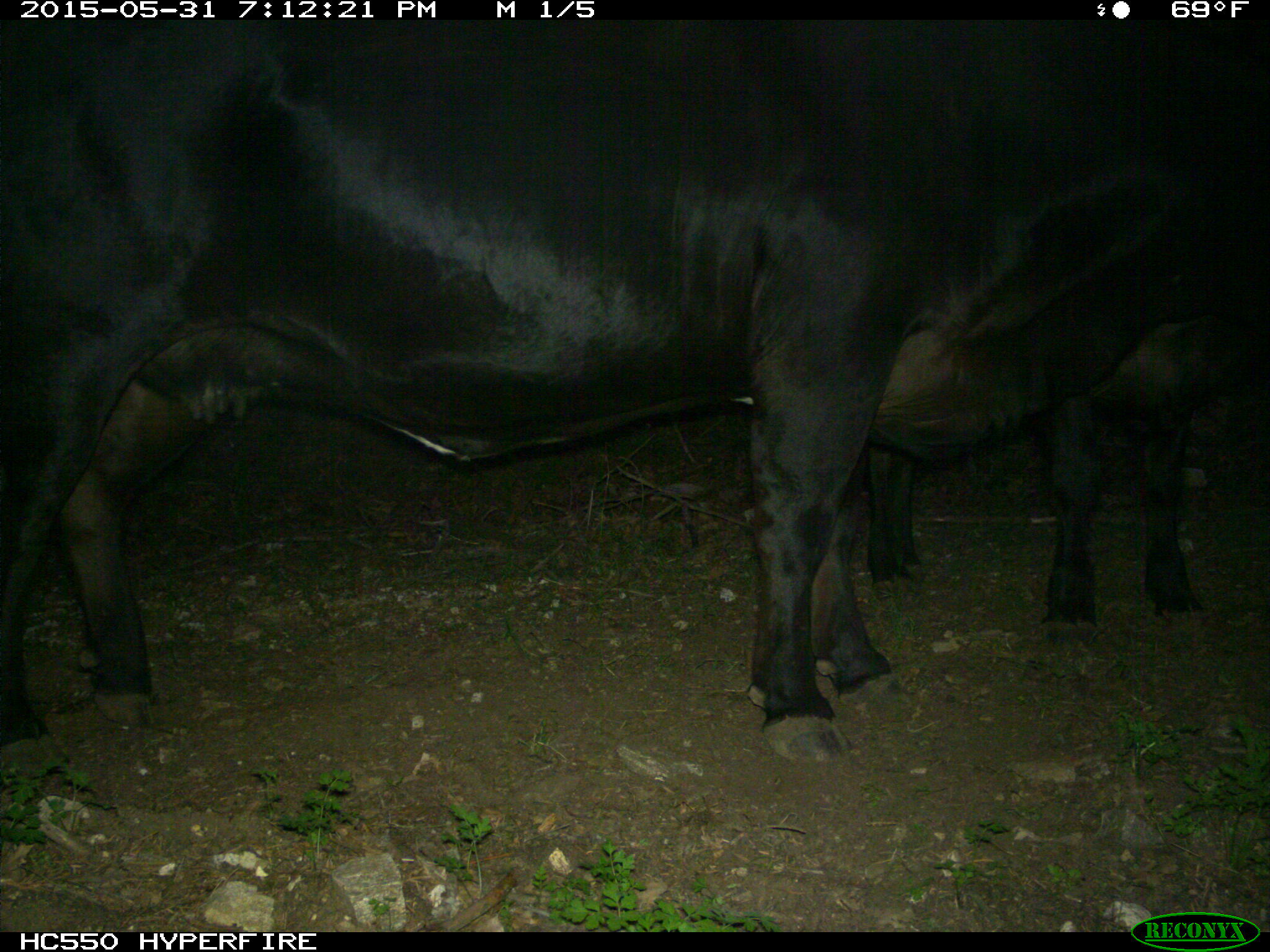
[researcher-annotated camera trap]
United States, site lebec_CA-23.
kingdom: Animalia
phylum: Chordata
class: Mammalia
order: Artiodactyla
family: Bovidae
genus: Bos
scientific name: Bos taurus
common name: domestic cow